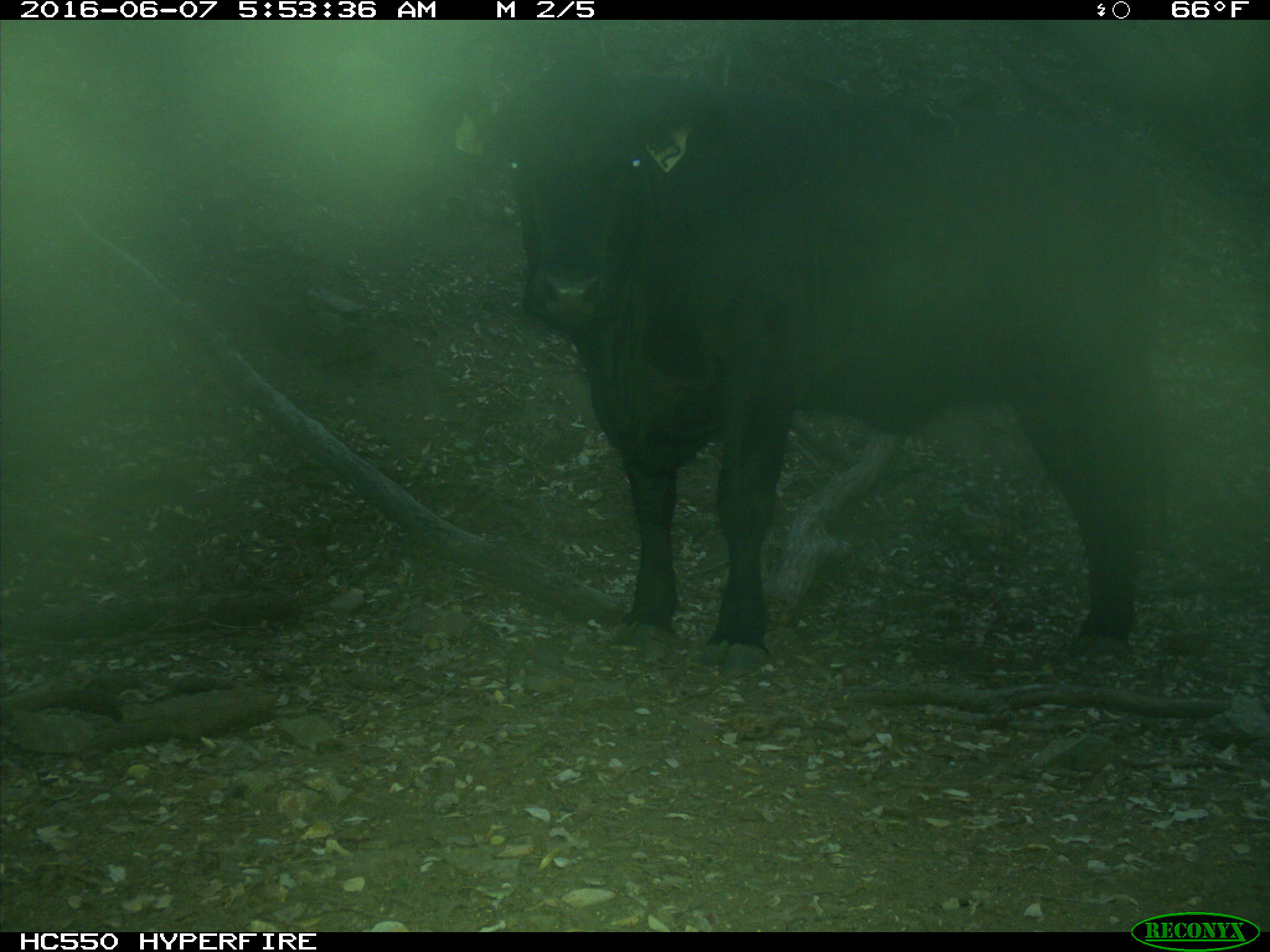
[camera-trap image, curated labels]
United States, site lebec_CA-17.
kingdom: Animalia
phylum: Chordata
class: Mammalia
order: Artiodactyla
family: Bovidae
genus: Bos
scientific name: Bos taurus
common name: domestic cow